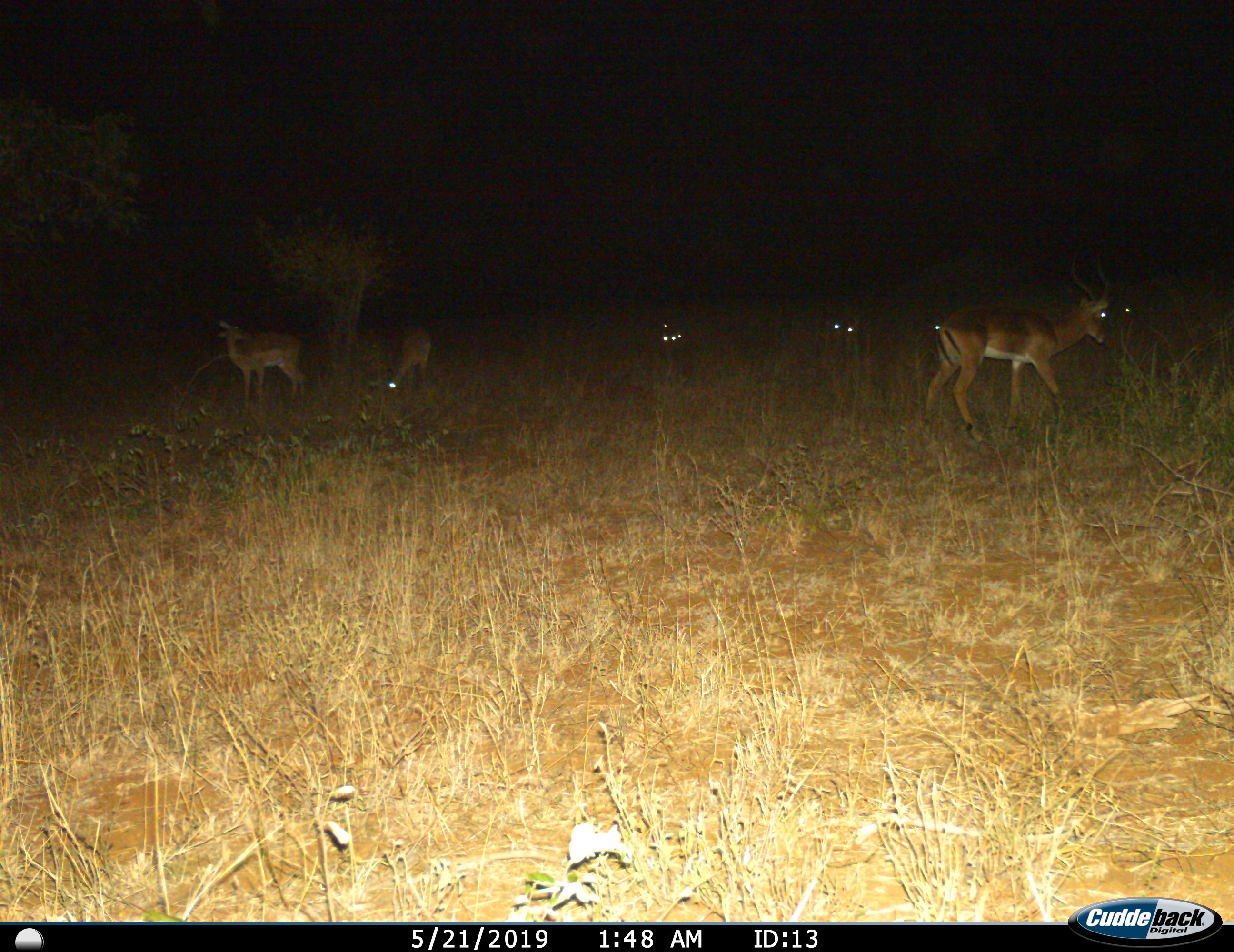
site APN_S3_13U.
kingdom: Animalia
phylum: Chordata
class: Mammalia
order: Artiodactyla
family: Bovidae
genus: Aepyceros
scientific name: Aepyceros melampus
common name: impala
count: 8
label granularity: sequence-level